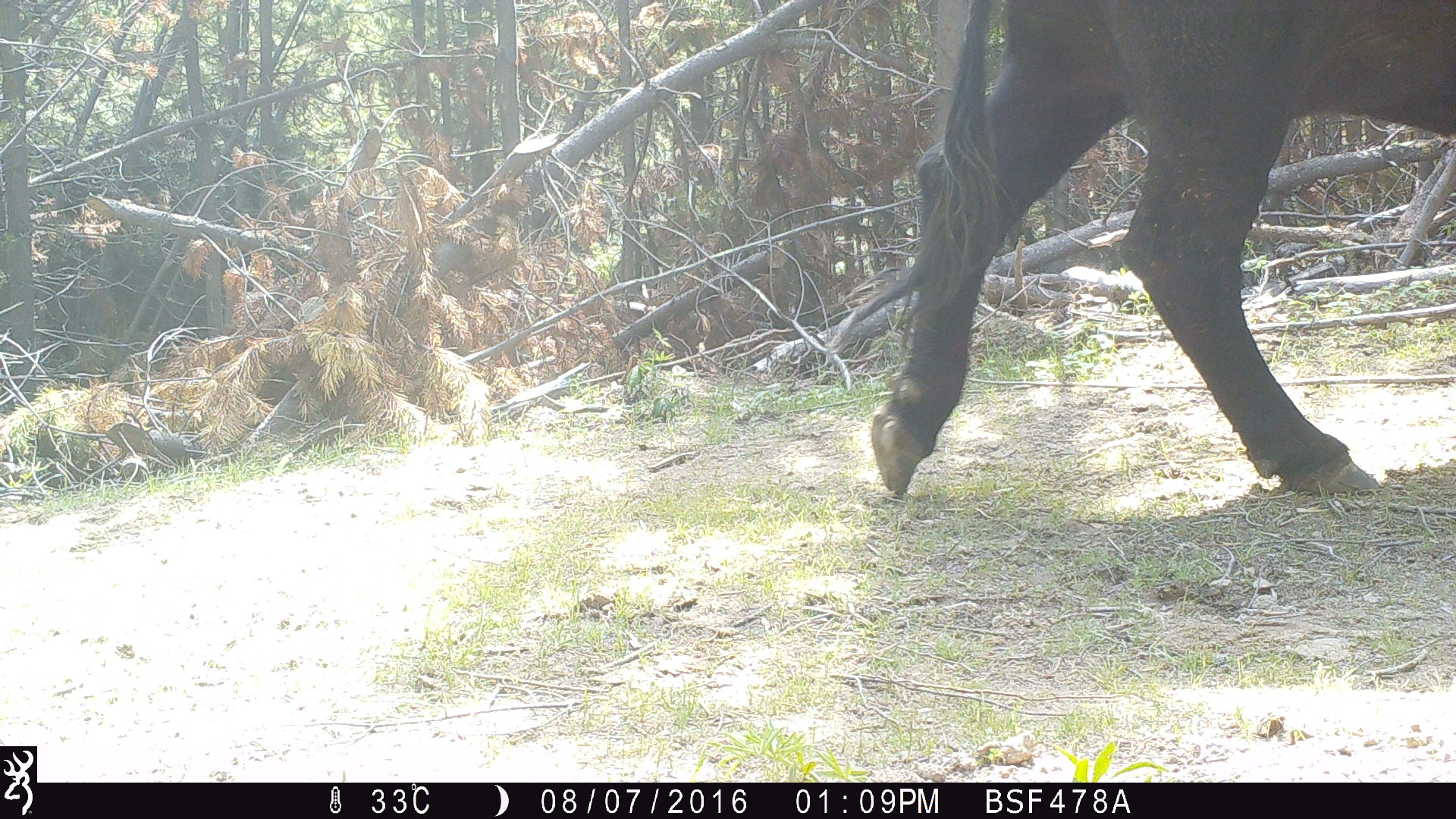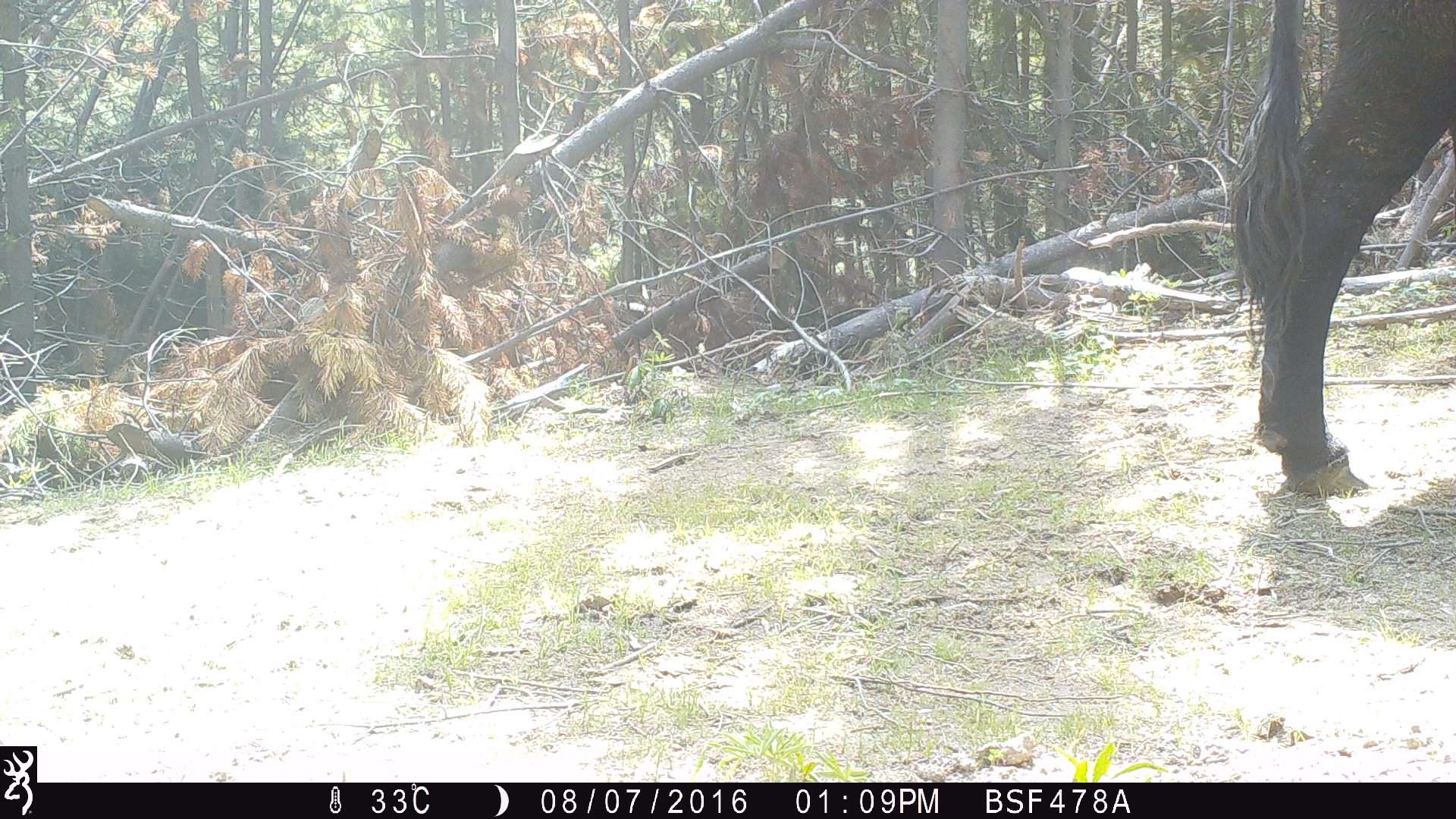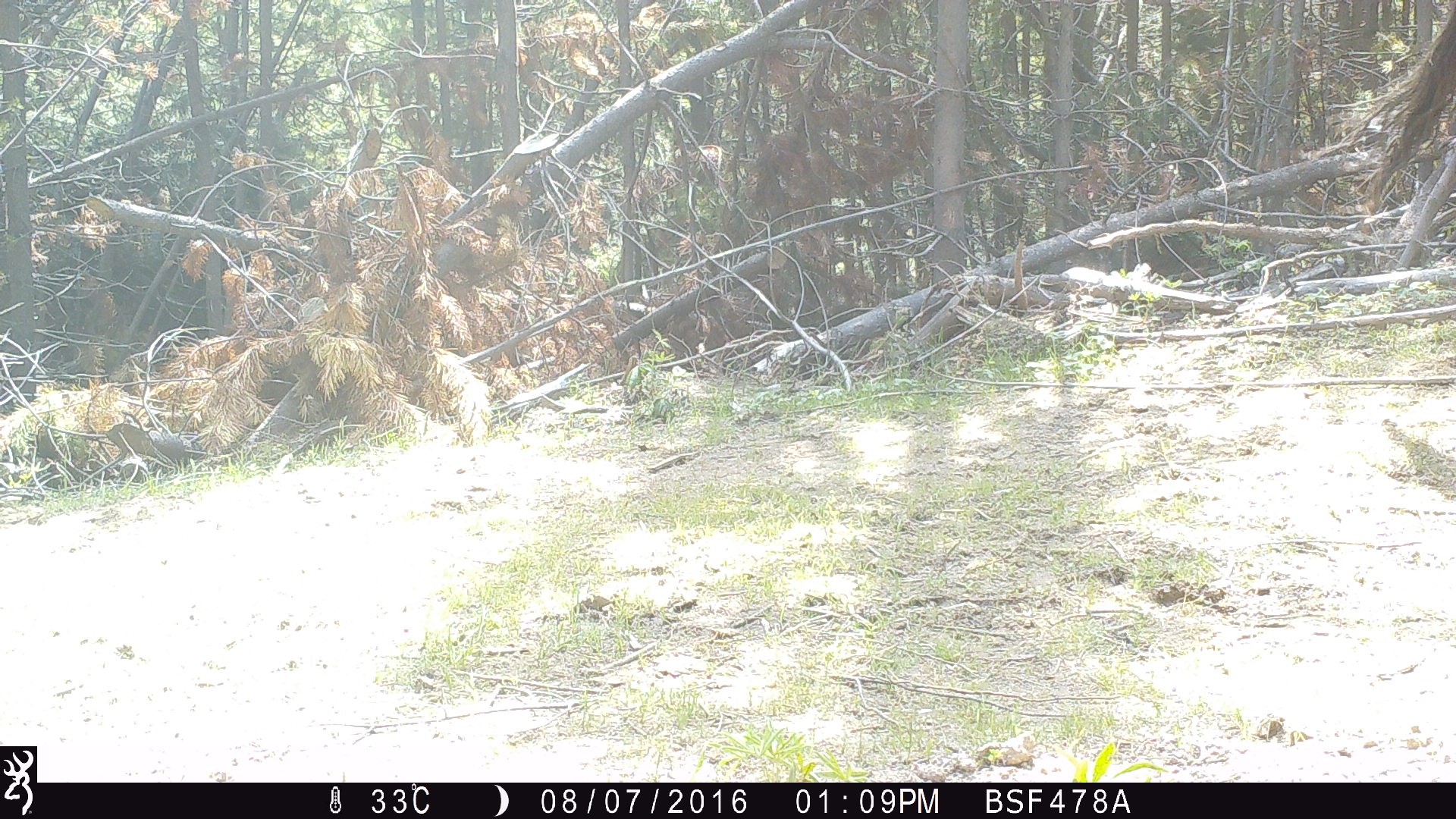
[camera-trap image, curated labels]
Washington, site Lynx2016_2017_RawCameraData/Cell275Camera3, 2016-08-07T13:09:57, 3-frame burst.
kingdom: Animalia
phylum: Chordata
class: Mammalia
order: Artiodactyla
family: Bovidae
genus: Bos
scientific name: Bos taurus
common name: domestic cattle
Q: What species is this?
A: Domestic cattle (Bos taurus).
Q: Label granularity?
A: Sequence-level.